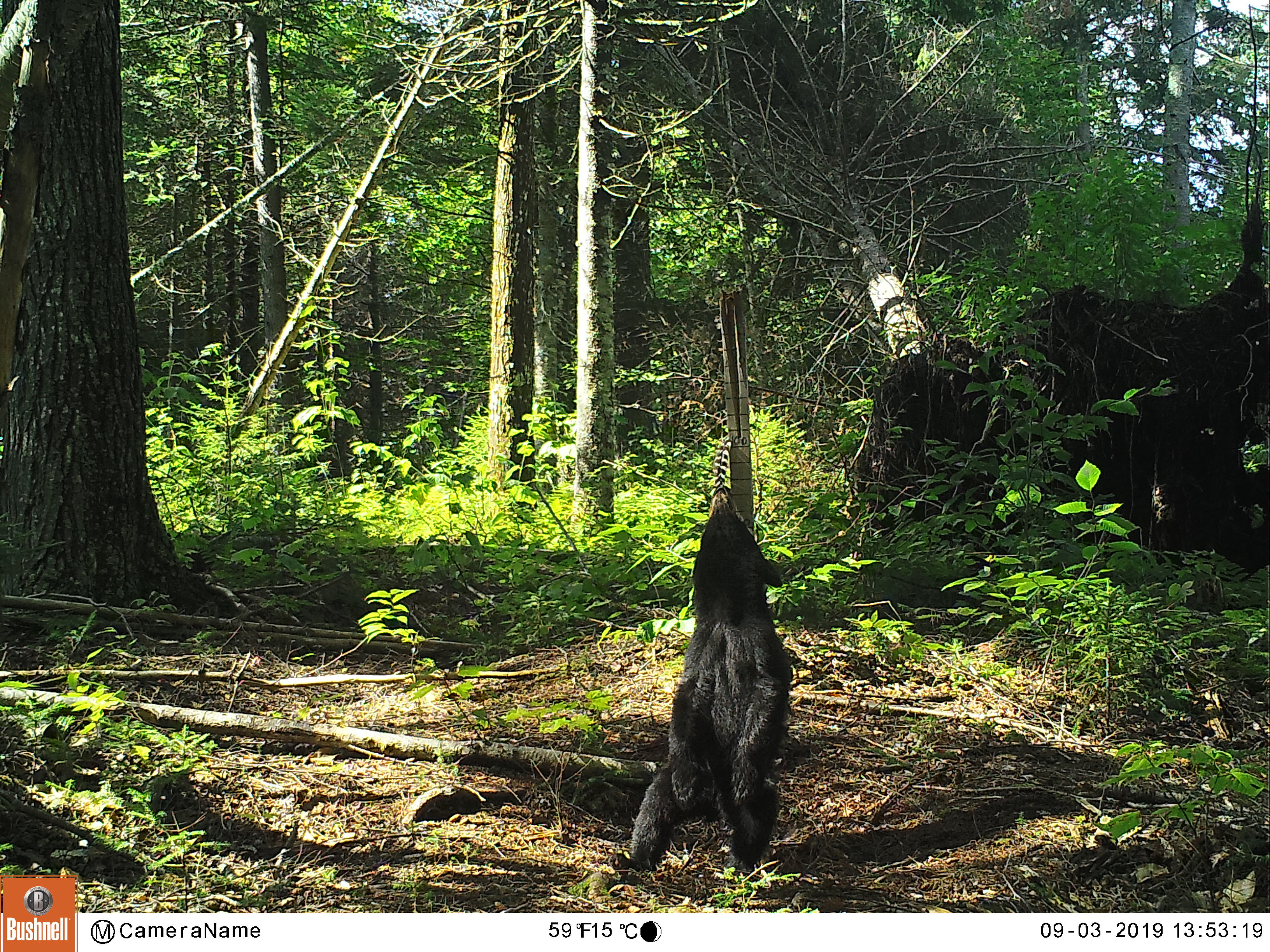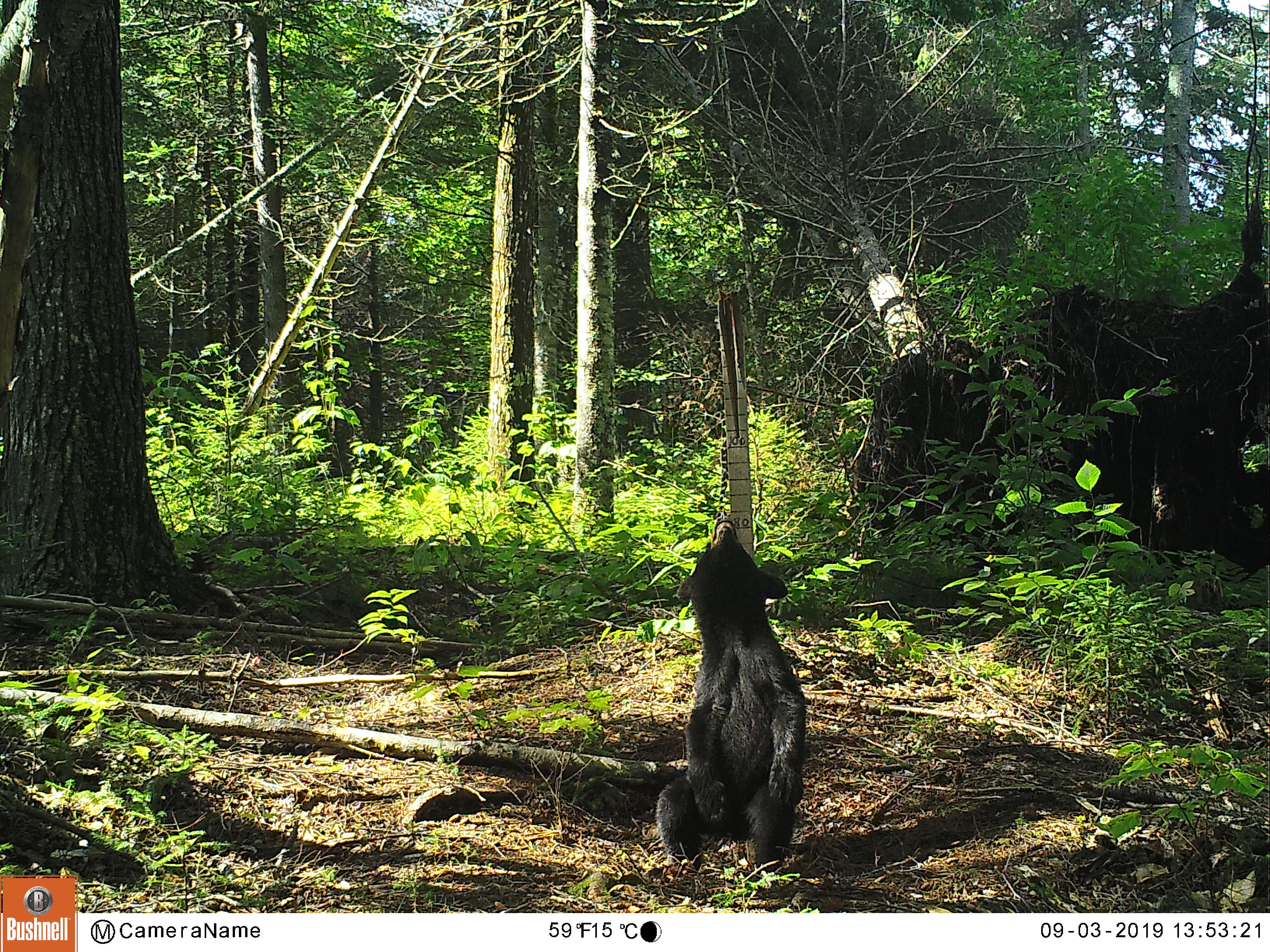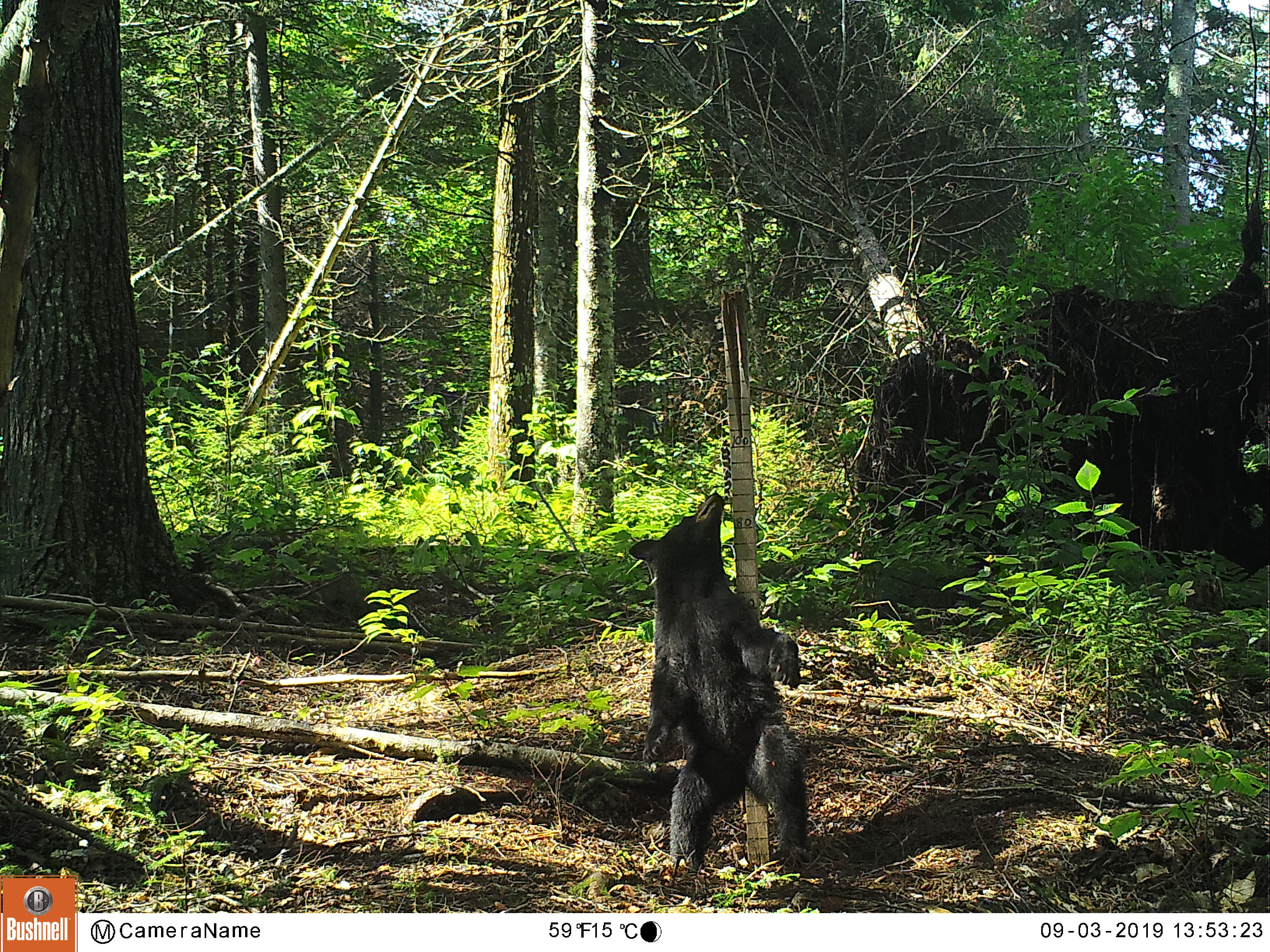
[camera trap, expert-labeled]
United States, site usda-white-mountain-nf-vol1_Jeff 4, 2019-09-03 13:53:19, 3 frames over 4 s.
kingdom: Animalia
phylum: Chordata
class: Mammalia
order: Carnivora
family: Ursidae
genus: Ursus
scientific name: Ursus americanus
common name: black bear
Black bear (Ursus americanus).